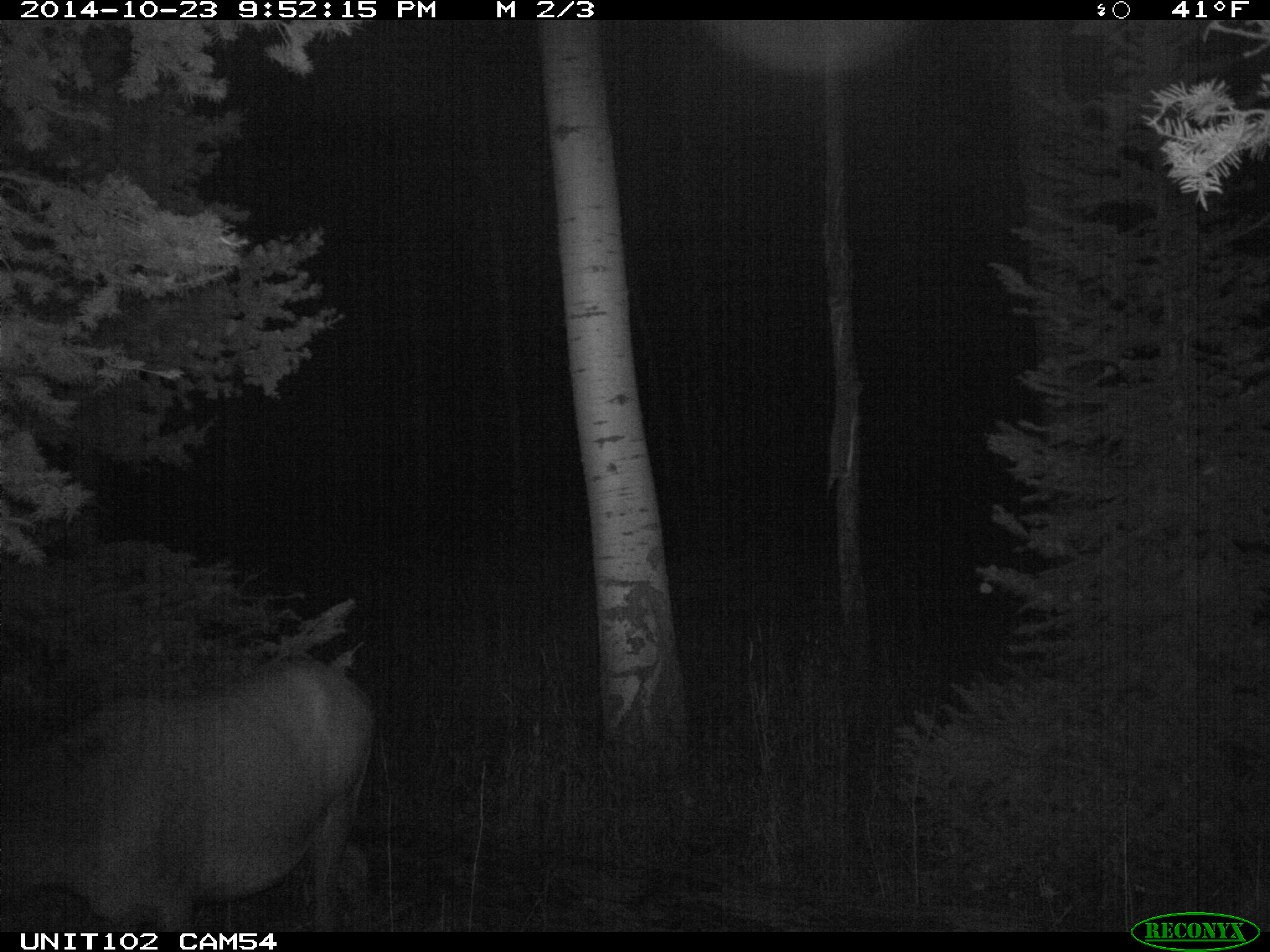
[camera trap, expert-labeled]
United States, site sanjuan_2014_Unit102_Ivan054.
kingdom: Animalia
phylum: Chordata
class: Mammalia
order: Artiodactyla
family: Cervidae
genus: Cervus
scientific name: Cervus elaphus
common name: red deer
Cervus elaphus (red deer).